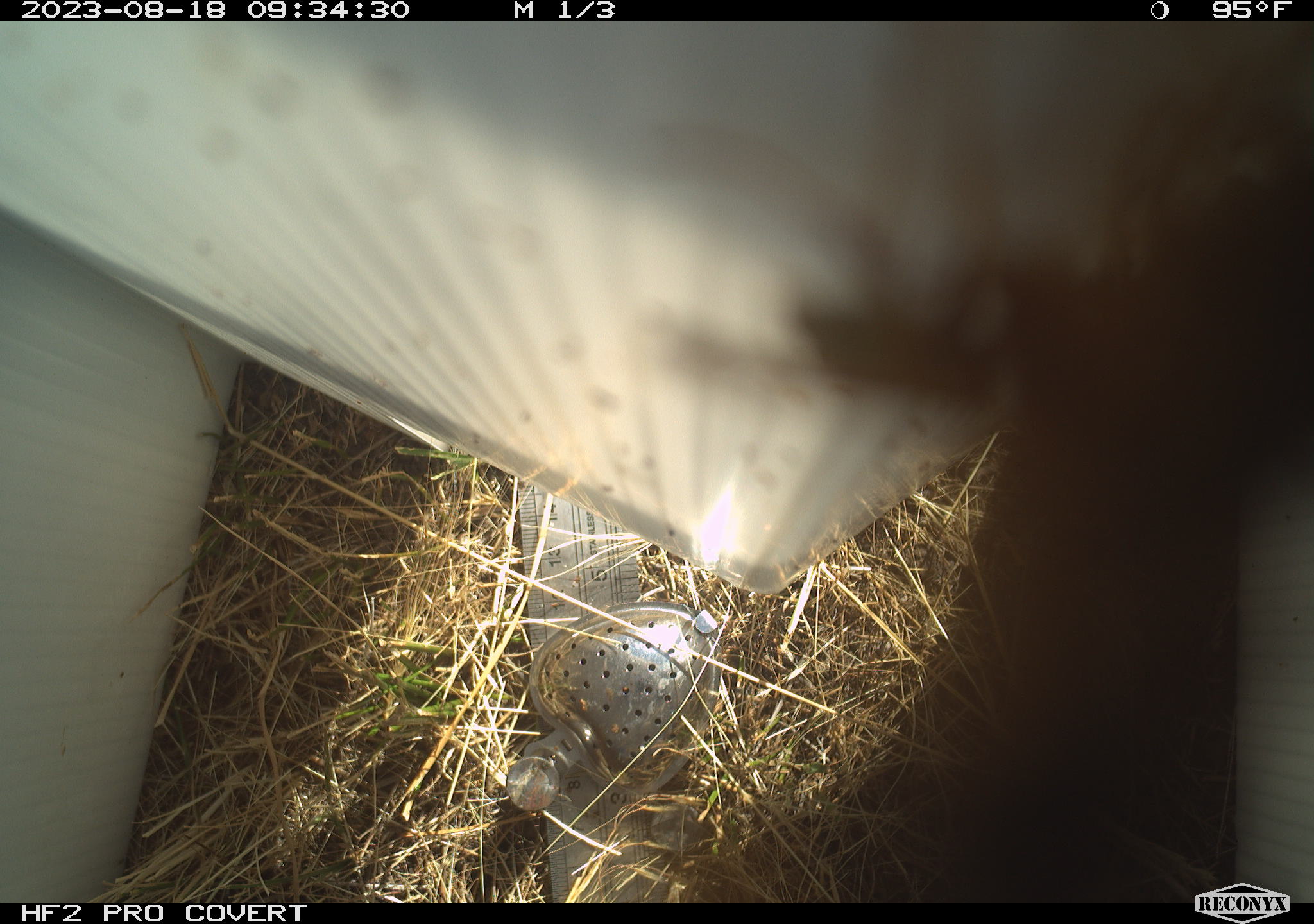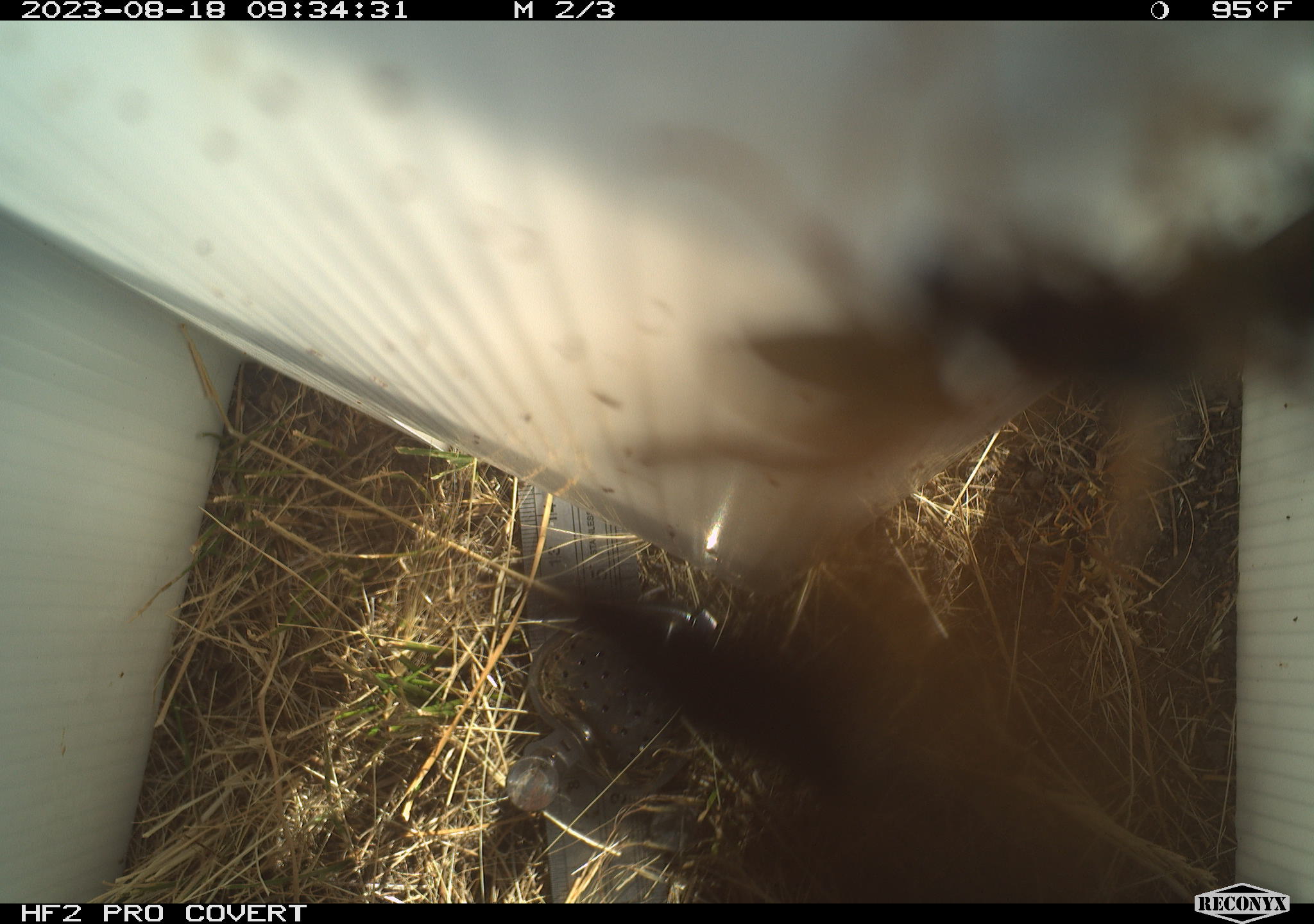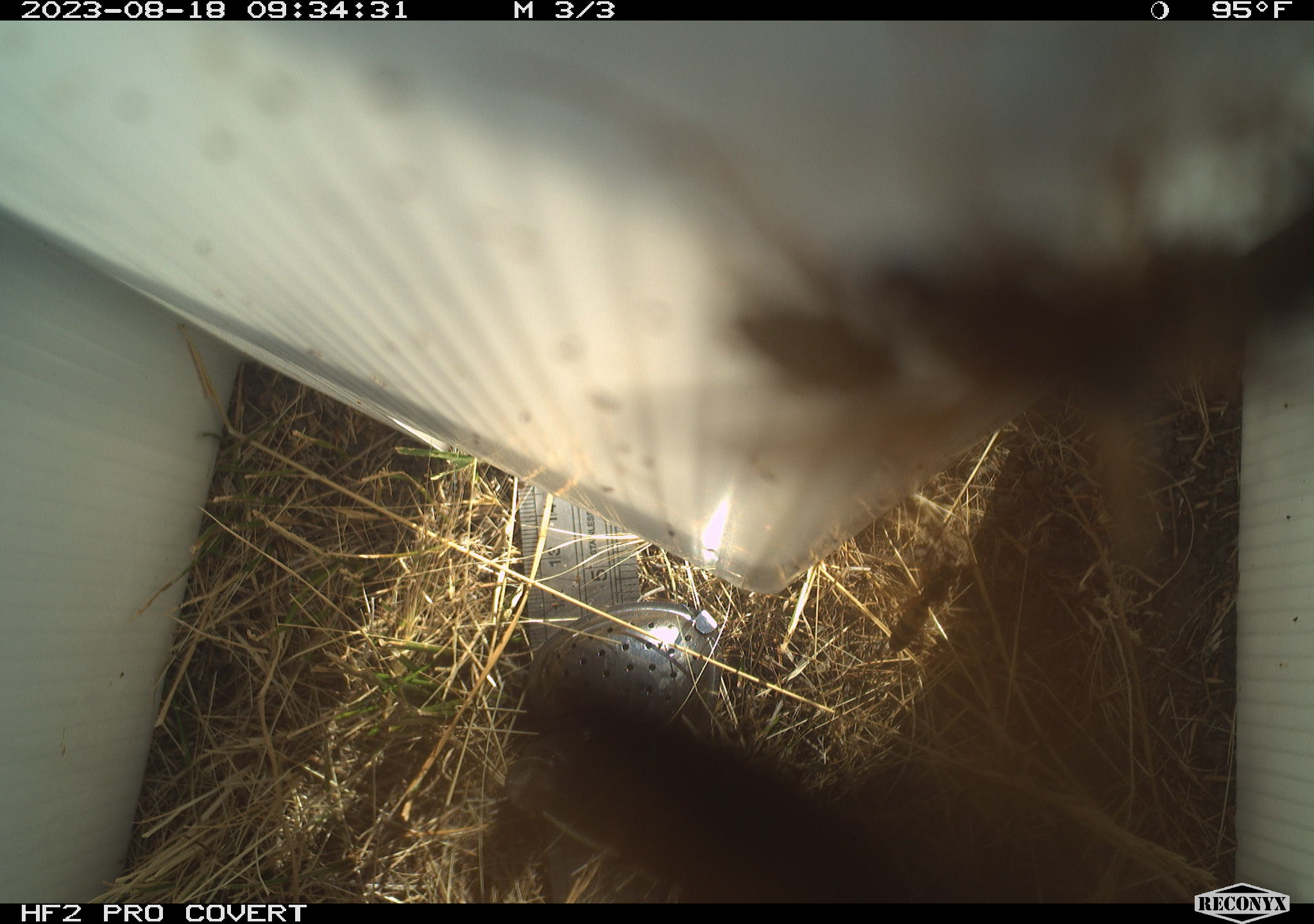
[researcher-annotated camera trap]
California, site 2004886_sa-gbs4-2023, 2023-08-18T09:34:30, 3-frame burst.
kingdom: Animalia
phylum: Arthropoda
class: Insecta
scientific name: Insecta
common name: insect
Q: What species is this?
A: Insect (Insecta).